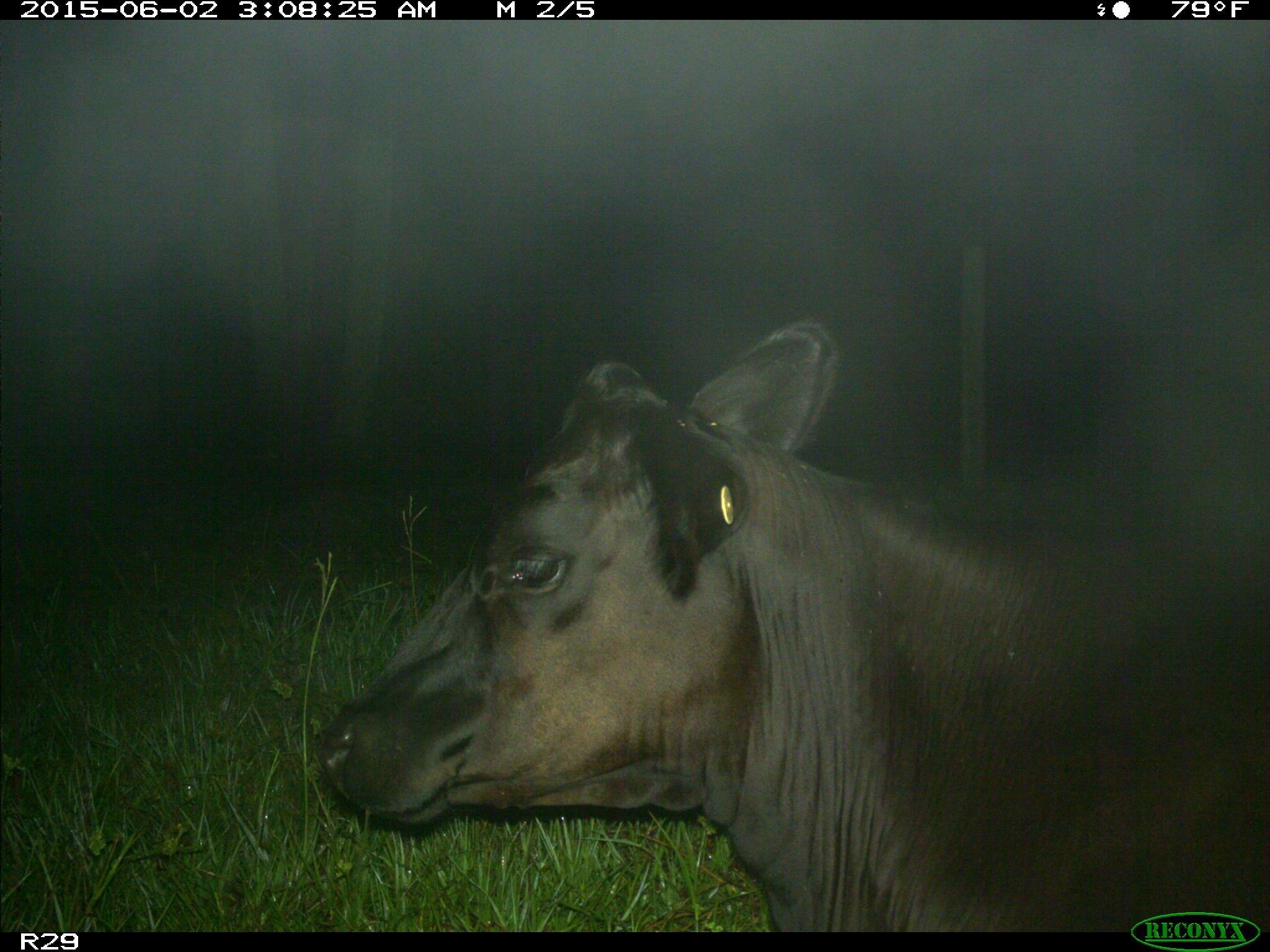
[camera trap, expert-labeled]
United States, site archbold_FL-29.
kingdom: Animalia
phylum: Chordata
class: Mammalia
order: Artiodactyla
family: Bovidae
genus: Bos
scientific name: Bos taurus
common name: domestic cow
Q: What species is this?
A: Bos taurus (domestic cow).